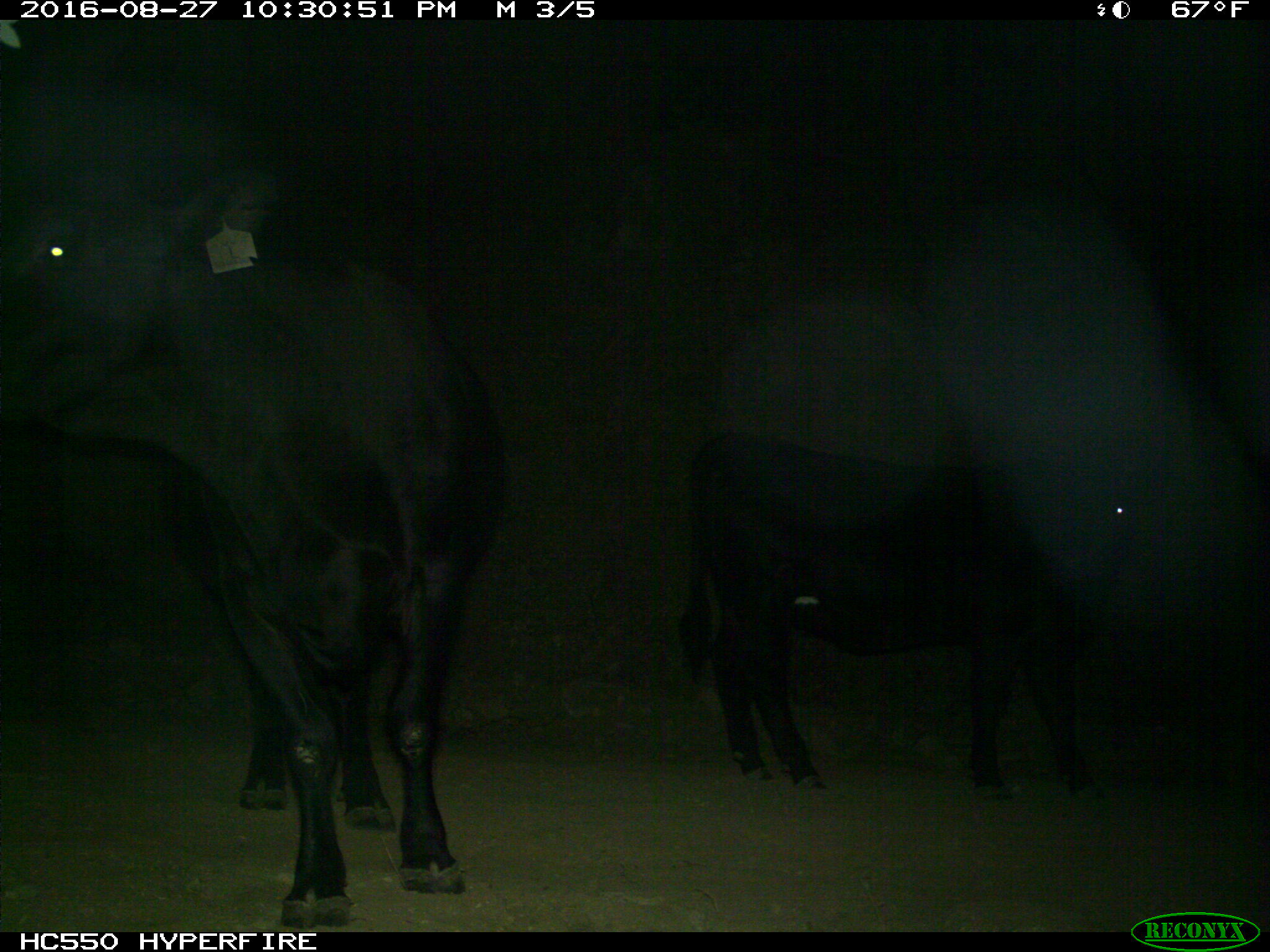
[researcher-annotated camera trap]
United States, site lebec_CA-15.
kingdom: Animalia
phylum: Chordata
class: Mammalia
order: Artiodactyla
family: Bovidae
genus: Bos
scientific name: Bos taurus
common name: domestic cow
Bos taurus (domestic cow).